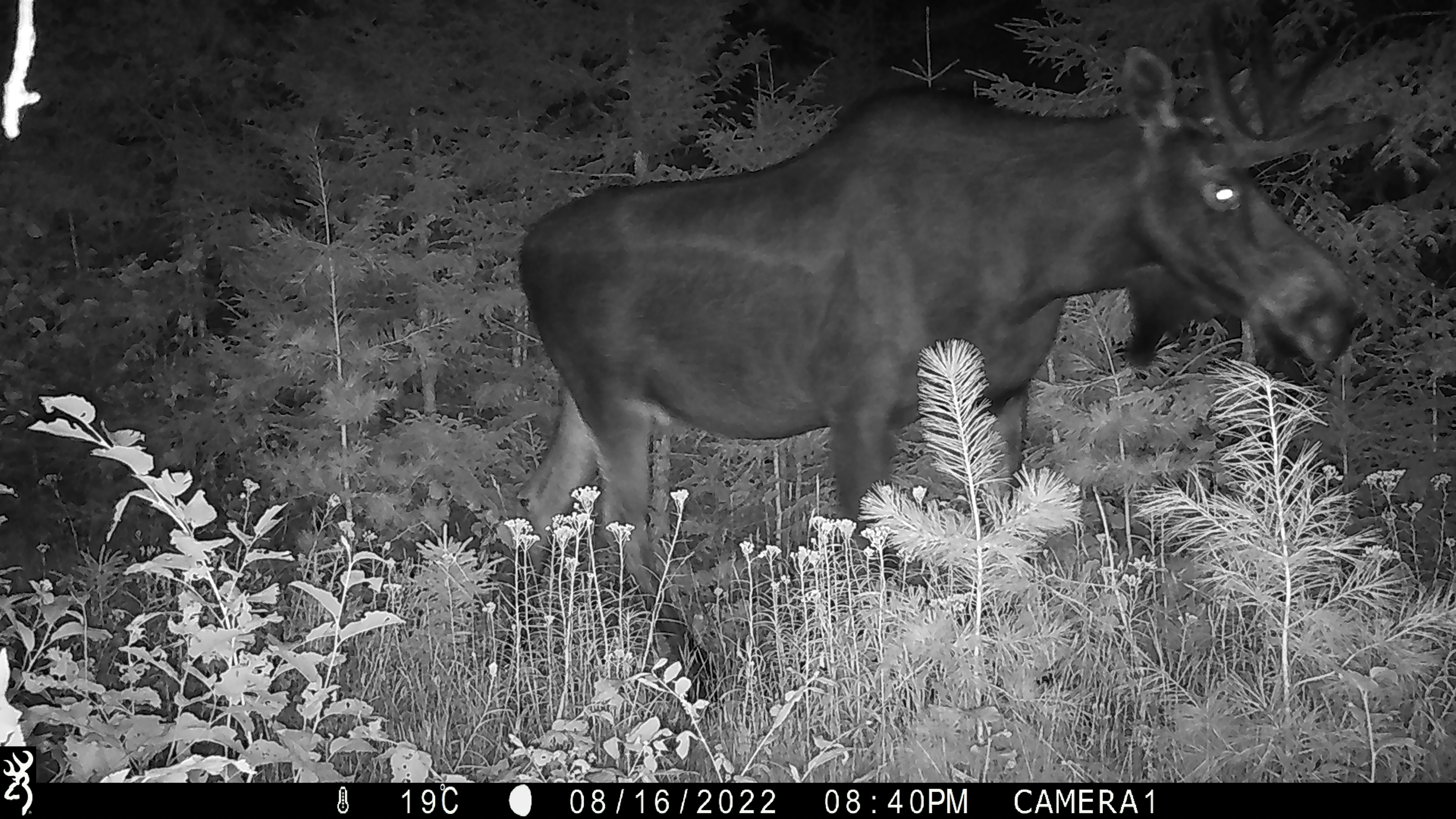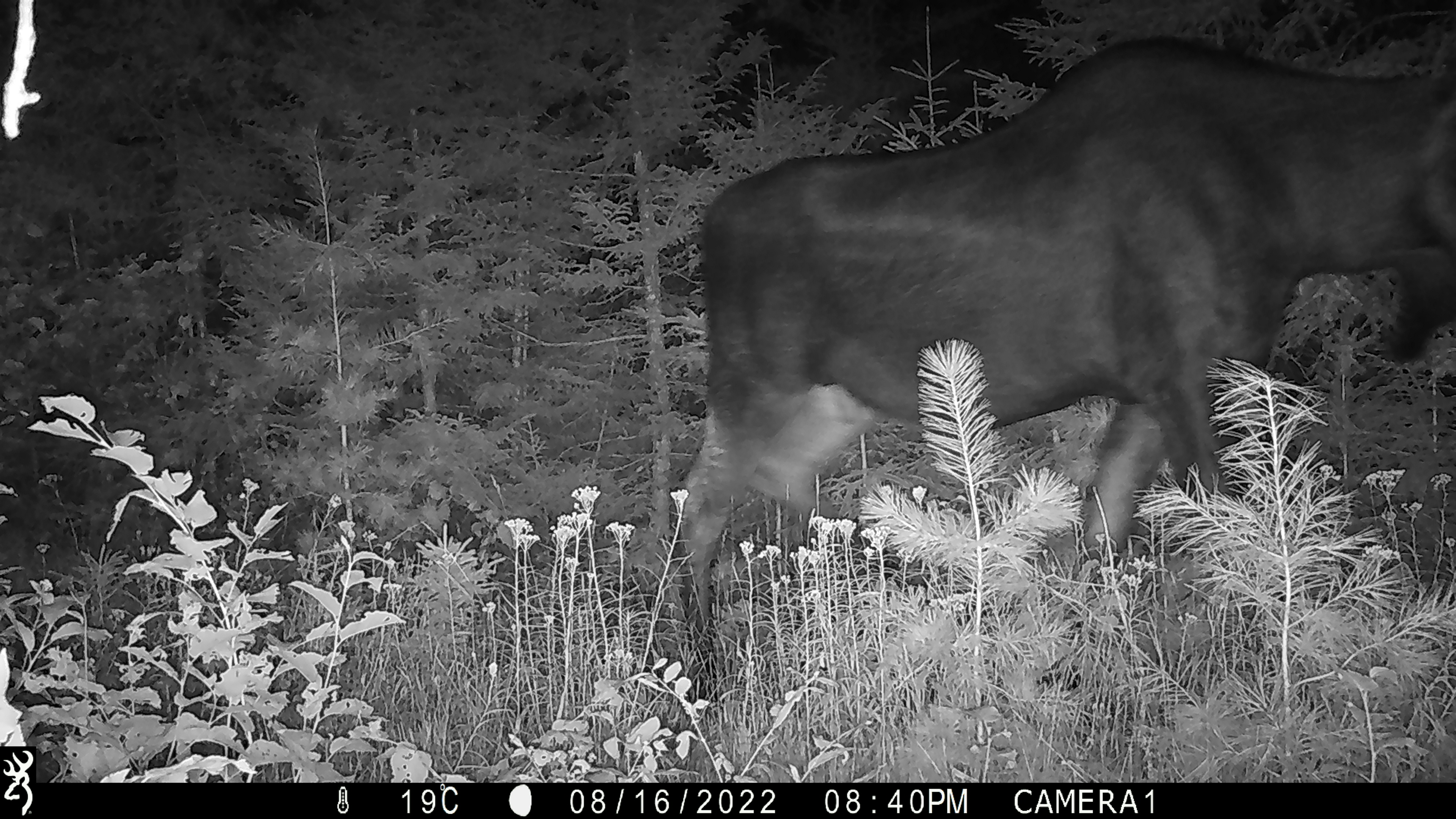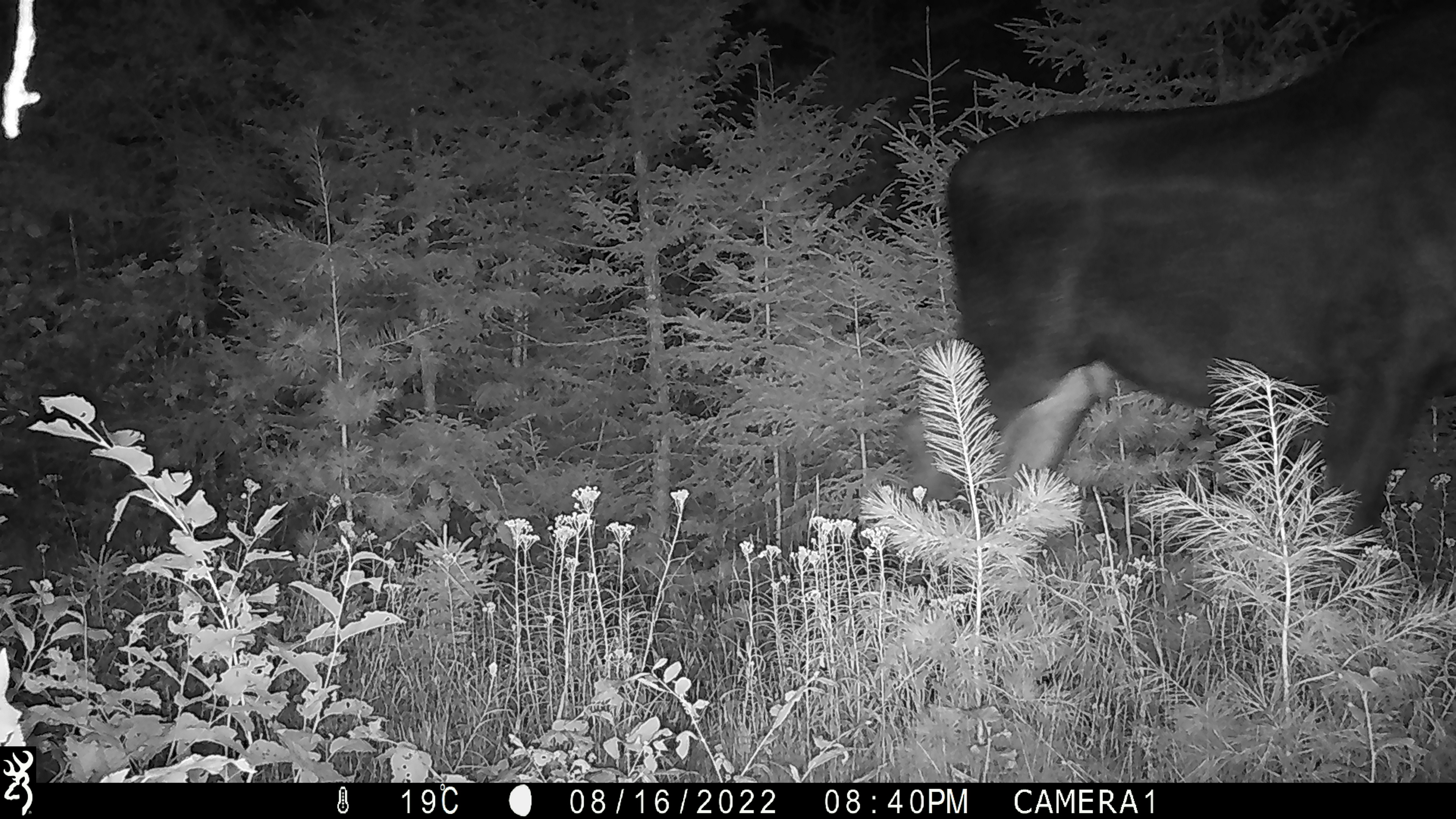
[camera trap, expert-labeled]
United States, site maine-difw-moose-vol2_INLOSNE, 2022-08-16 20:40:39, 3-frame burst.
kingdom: Animalia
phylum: Chordata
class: Mammalia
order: Artiodactyla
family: Cervidae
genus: Alces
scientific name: Alces alces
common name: moose